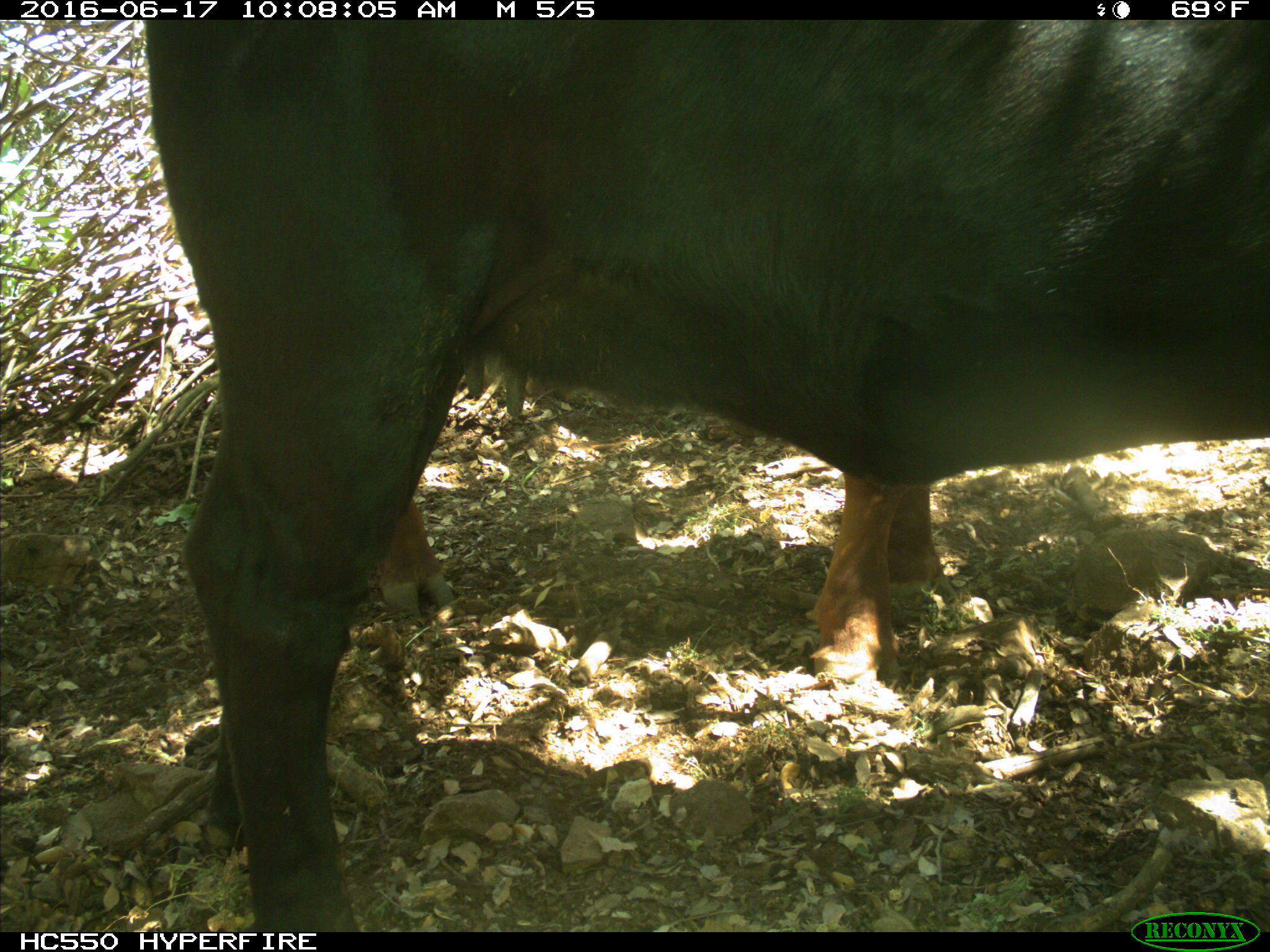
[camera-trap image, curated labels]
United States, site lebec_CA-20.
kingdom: Animalia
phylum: Chordata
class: Mammalia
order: Artiodactyla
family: Bovidae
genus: Bos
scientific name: Bos taurus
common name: domestic cow